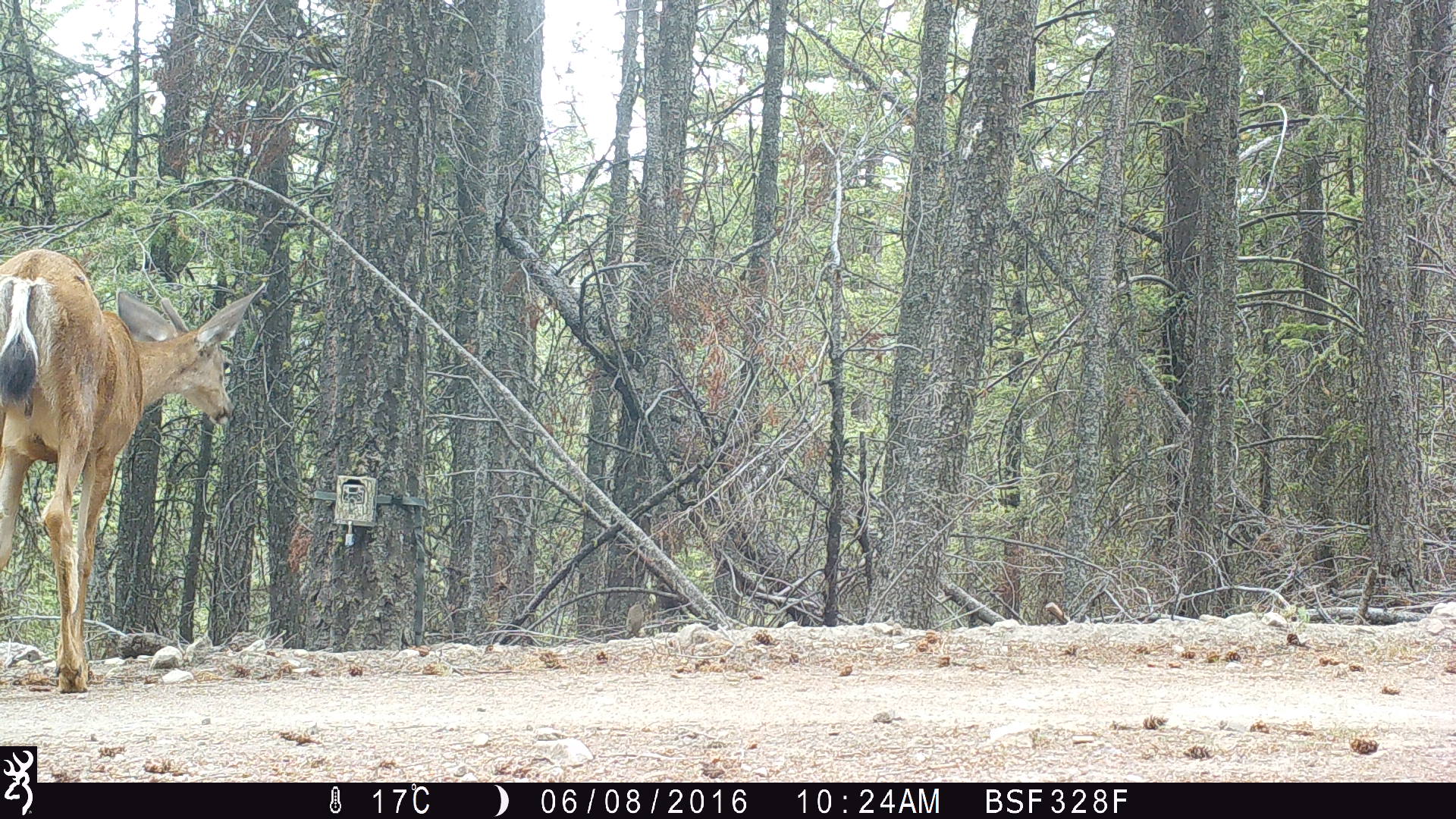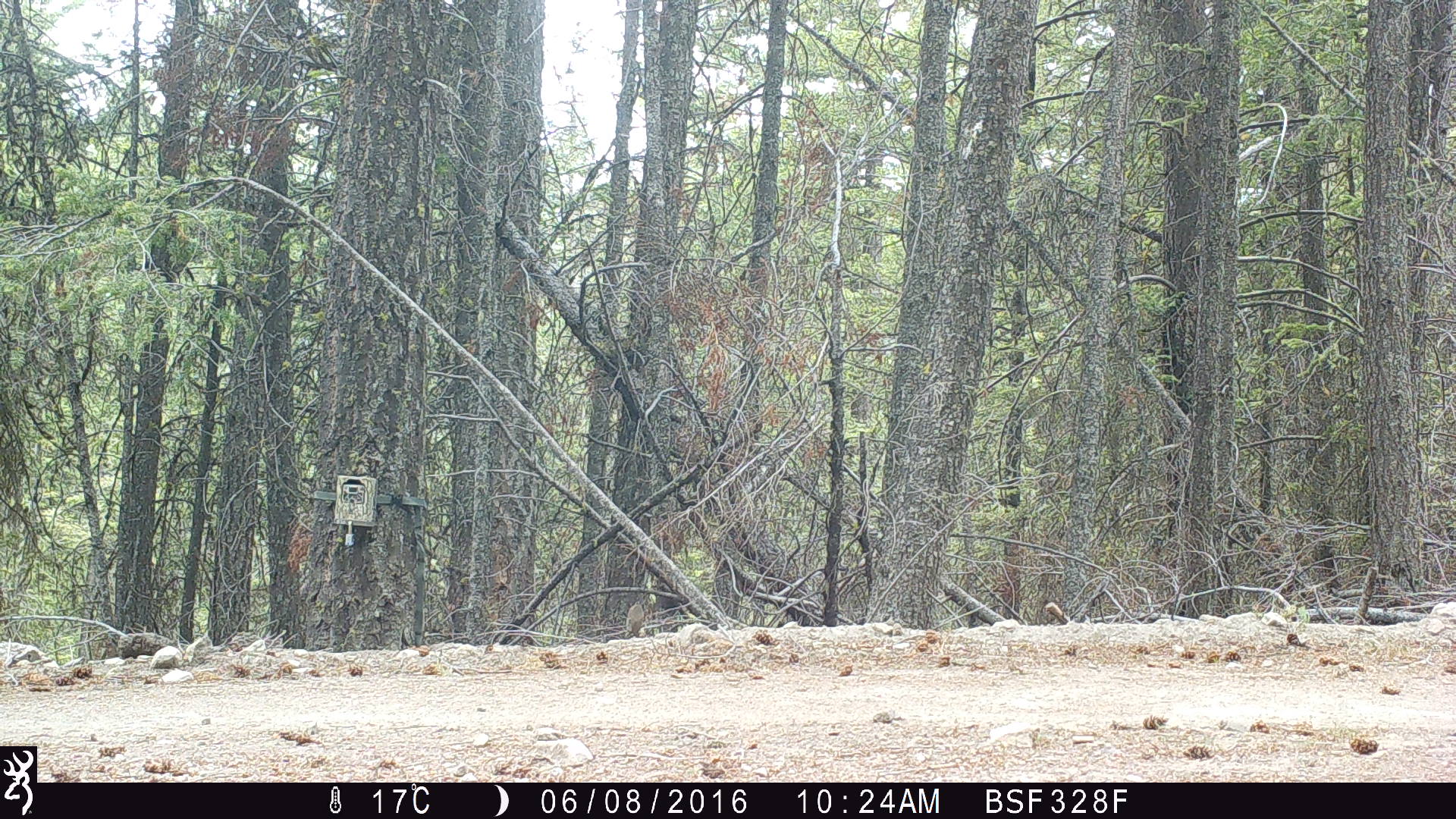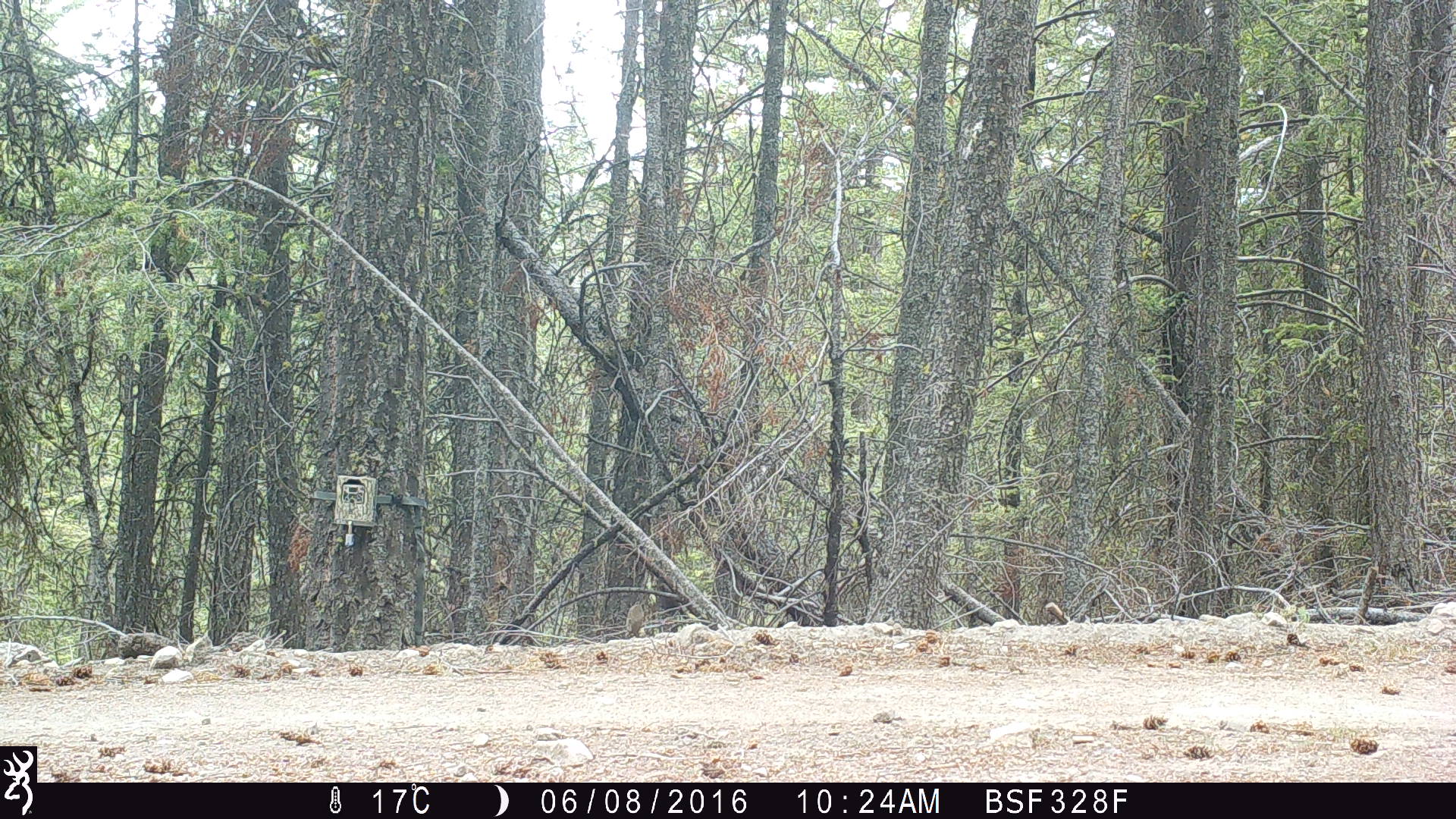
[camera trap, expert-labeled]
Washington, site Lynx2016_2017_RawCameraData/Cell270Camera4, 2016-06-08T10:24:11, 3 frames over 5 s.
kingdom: Animalia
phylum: Chordata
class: Mammalia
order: Artiodactyla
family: Cervidae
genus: Odocoileus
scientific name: Odocoileus hemionus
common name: mule deer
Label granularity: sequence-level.